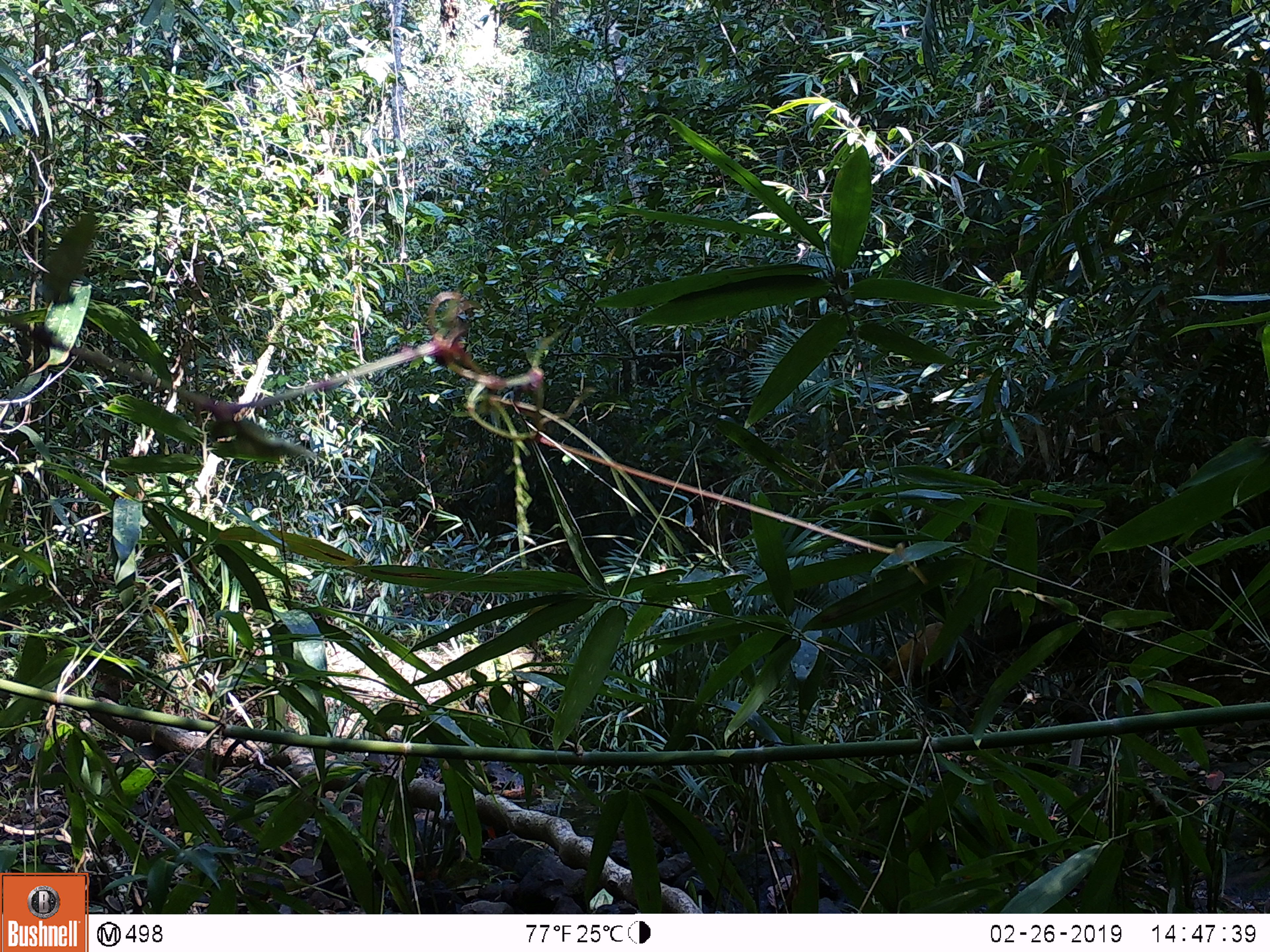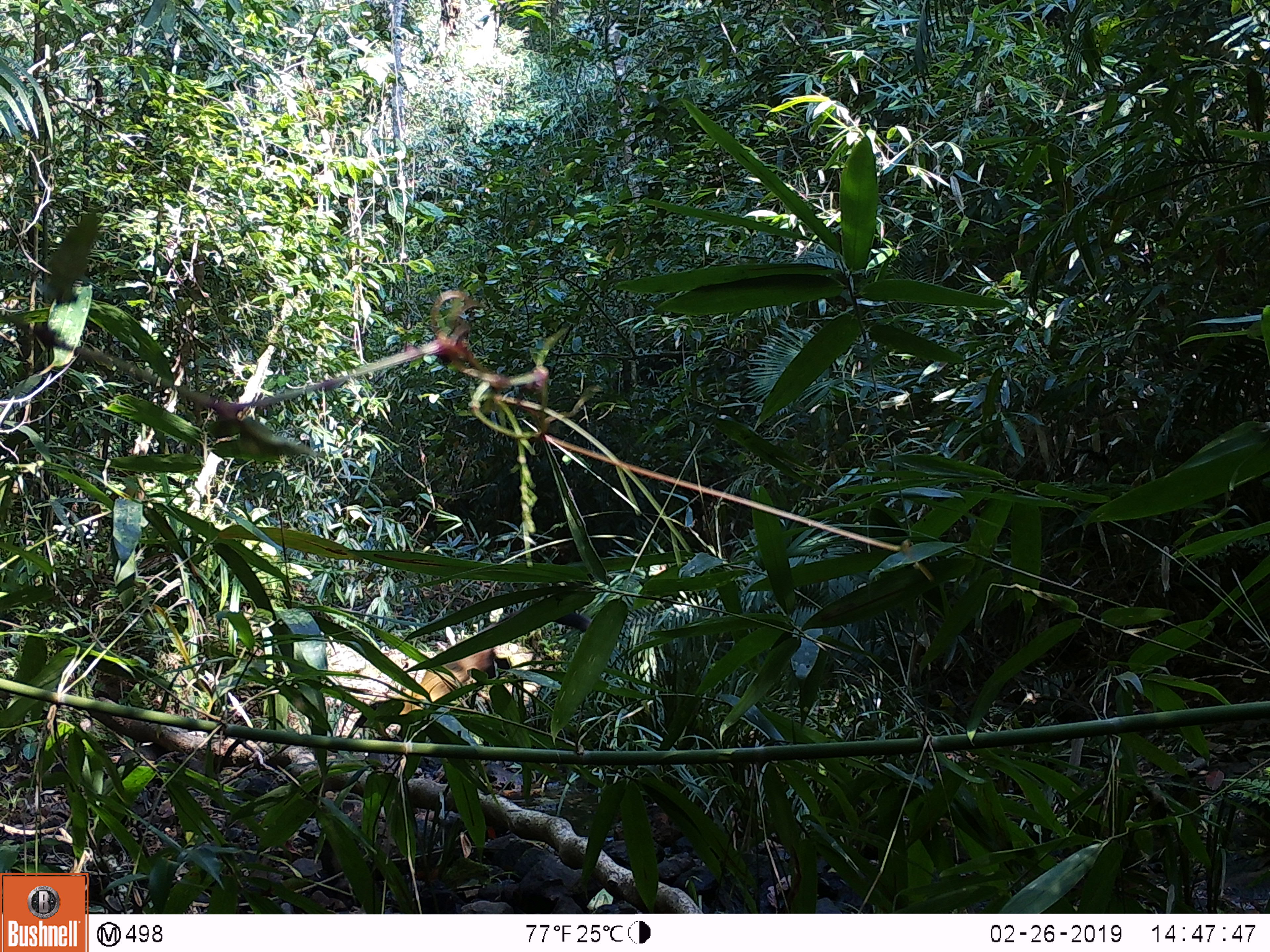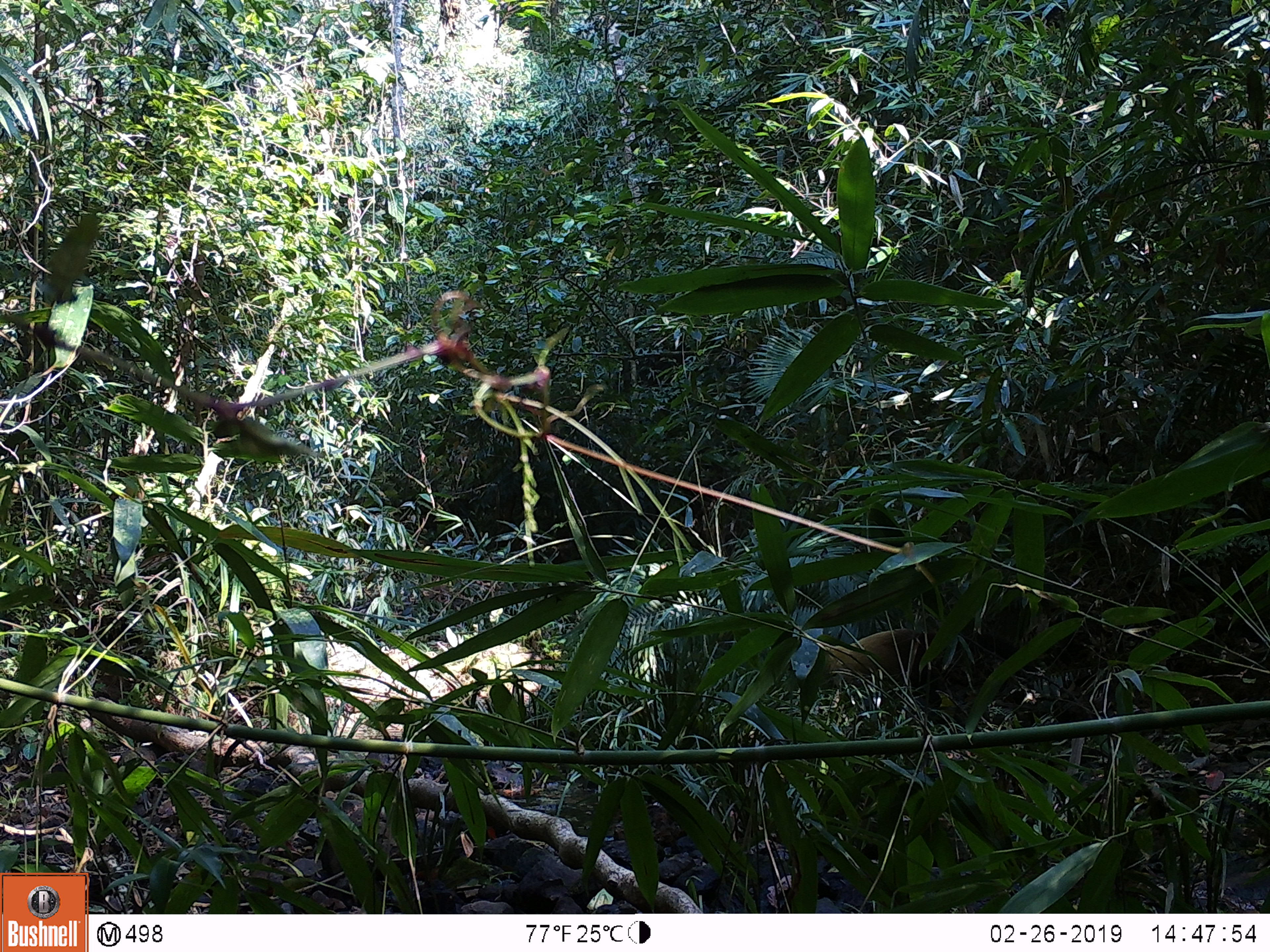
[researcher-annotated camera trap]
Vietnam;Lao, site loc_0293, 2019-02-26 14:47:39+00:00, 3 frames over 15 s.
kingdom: Animalia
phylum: Chordata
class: Mammalia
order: Carnivora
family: Mustelidae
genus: Martes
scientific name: Martes flavigula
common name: yellow-throated marten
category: yellow throated marten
Yellow throated marten (yellow-throated marten) (Martes flavigula). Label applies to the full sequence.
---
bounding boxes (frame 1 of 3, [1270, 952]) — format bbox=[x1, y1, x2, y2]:
yellow throated marten: bbox=[882, 621, 944, 689]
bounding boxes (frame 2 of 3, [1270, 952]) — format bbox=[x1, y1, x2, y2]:
yellow throated marten: bbox=[399, 607, 592, 715]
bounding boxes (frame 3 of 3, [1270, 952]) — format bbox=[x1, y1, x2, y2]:
yellow throated marten: bbox=[824, 629, 932, 688]